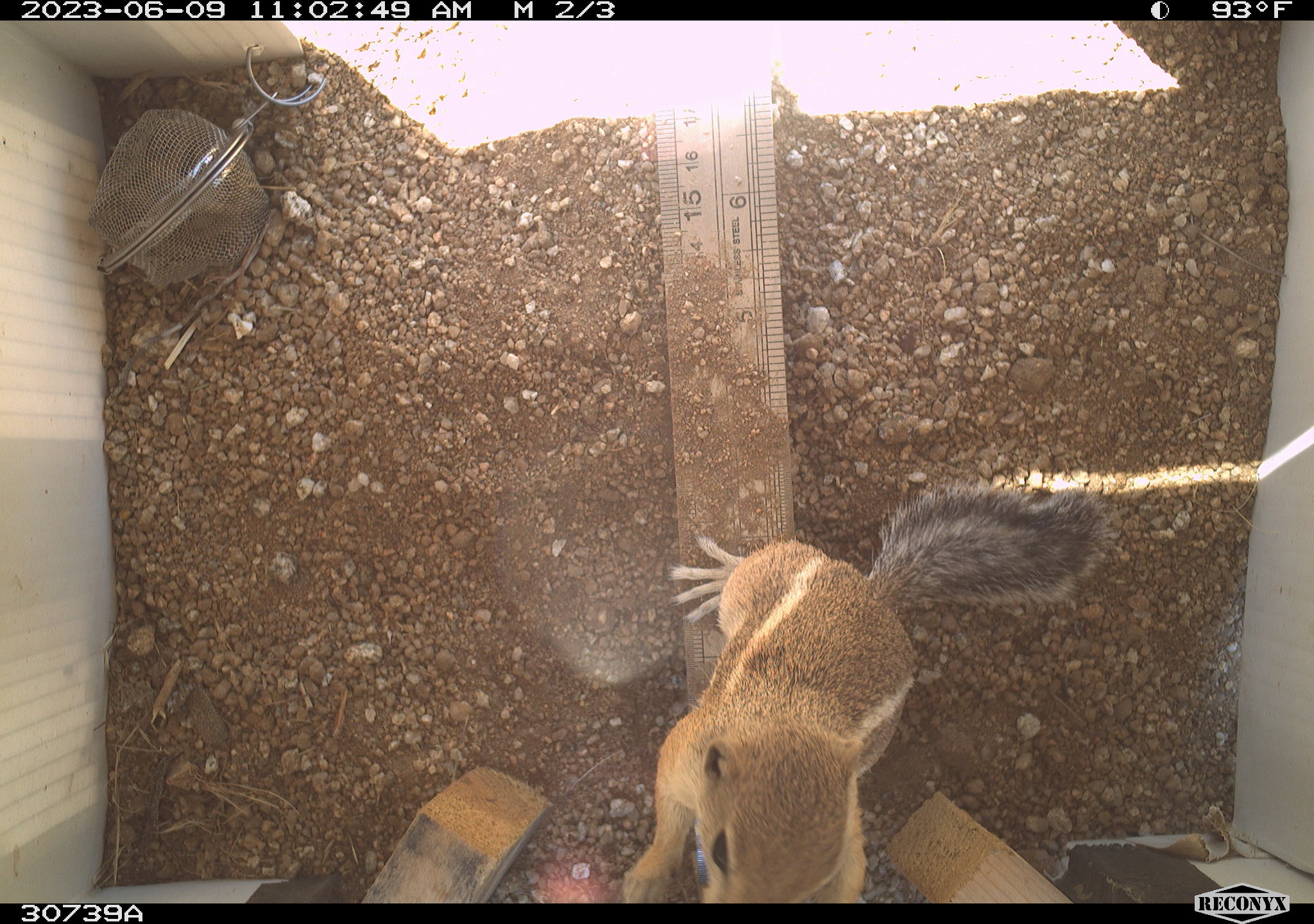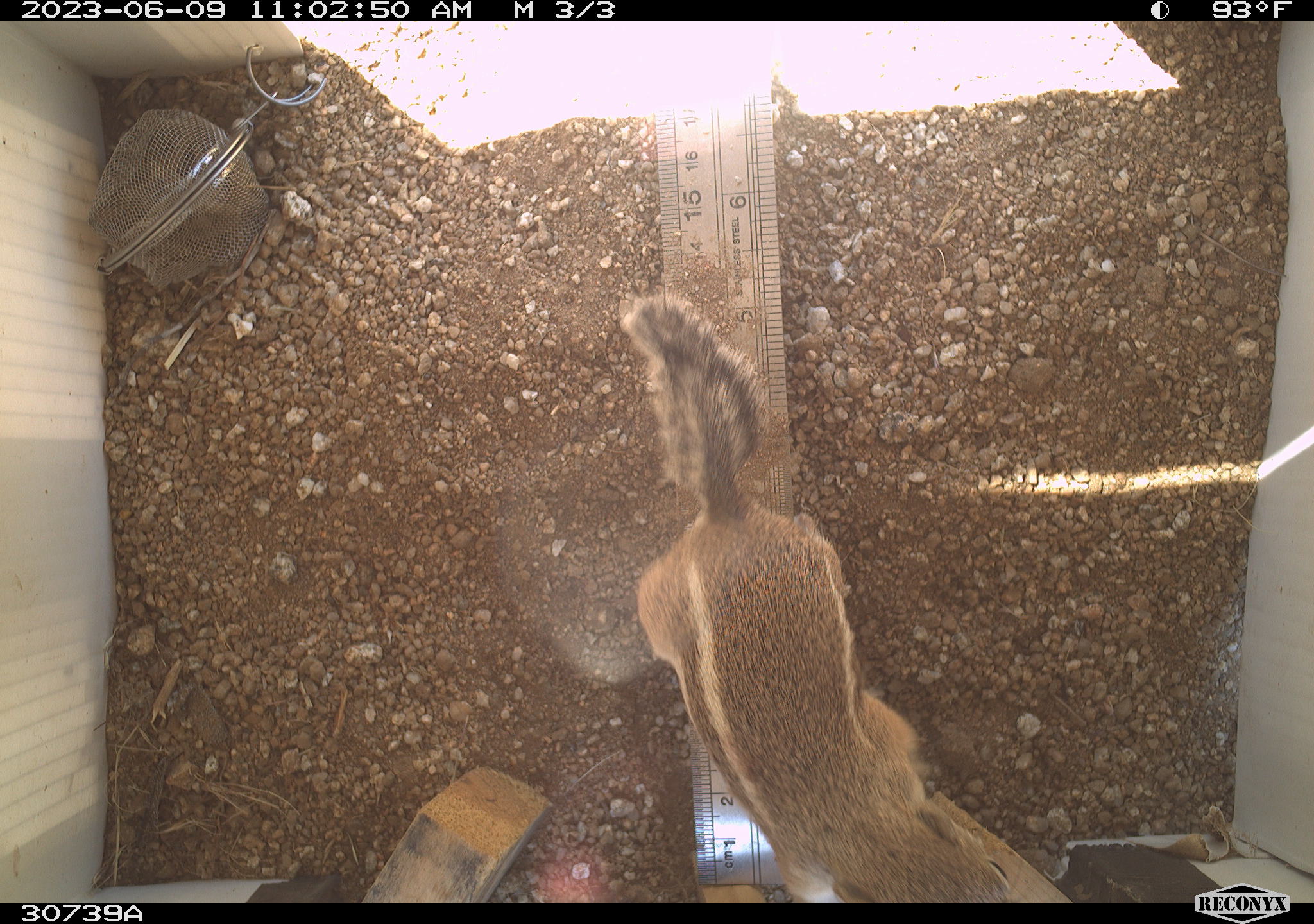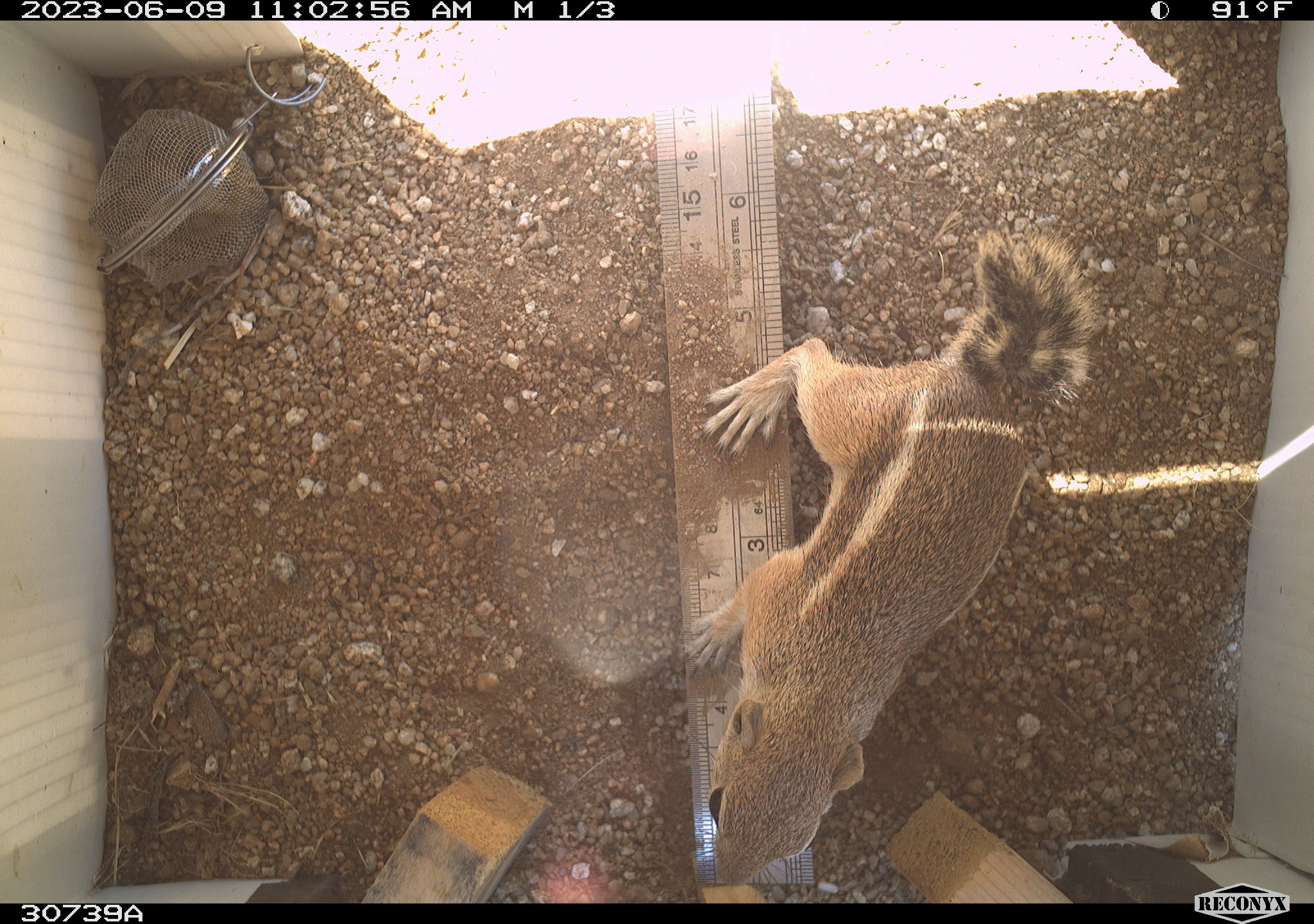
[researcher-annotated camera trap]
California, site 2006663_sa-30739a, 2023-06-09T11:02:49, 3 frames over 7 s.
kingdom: Animalia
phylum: Chordata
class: Mammalia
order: Rodentia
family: Sciuridae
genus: Ammospermophilus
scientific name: Ammospermophilus leucurus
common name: white-tailed antelope squirrel